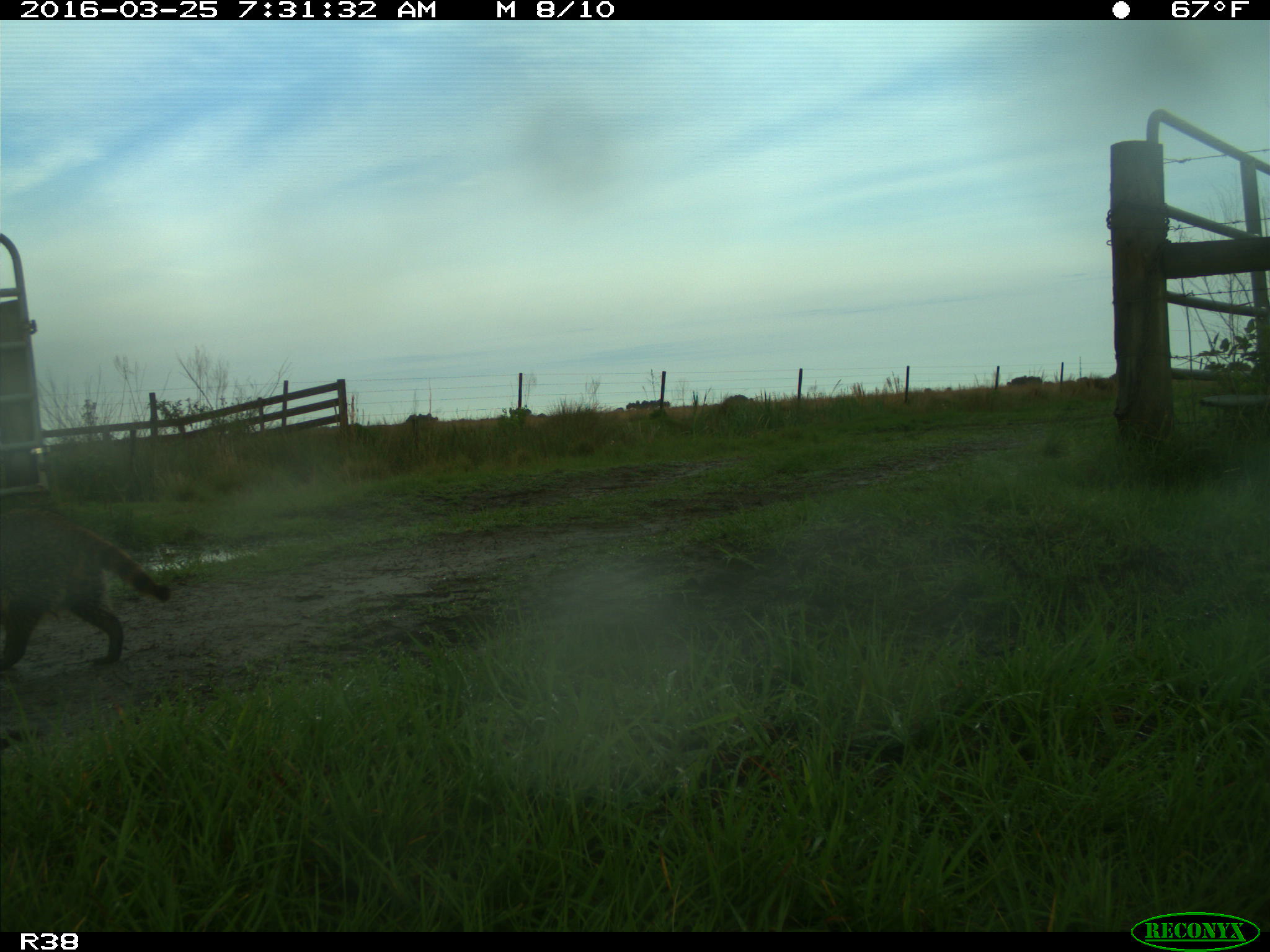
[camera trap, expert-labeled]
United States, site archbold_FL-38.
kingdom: Animalia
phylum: Chordata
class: Mammalia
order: Carnivora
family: Procyonidae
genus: Procyon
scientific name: Procyon lotor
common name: common raccoon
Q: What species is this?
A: Procyon lotor (common raccoon).